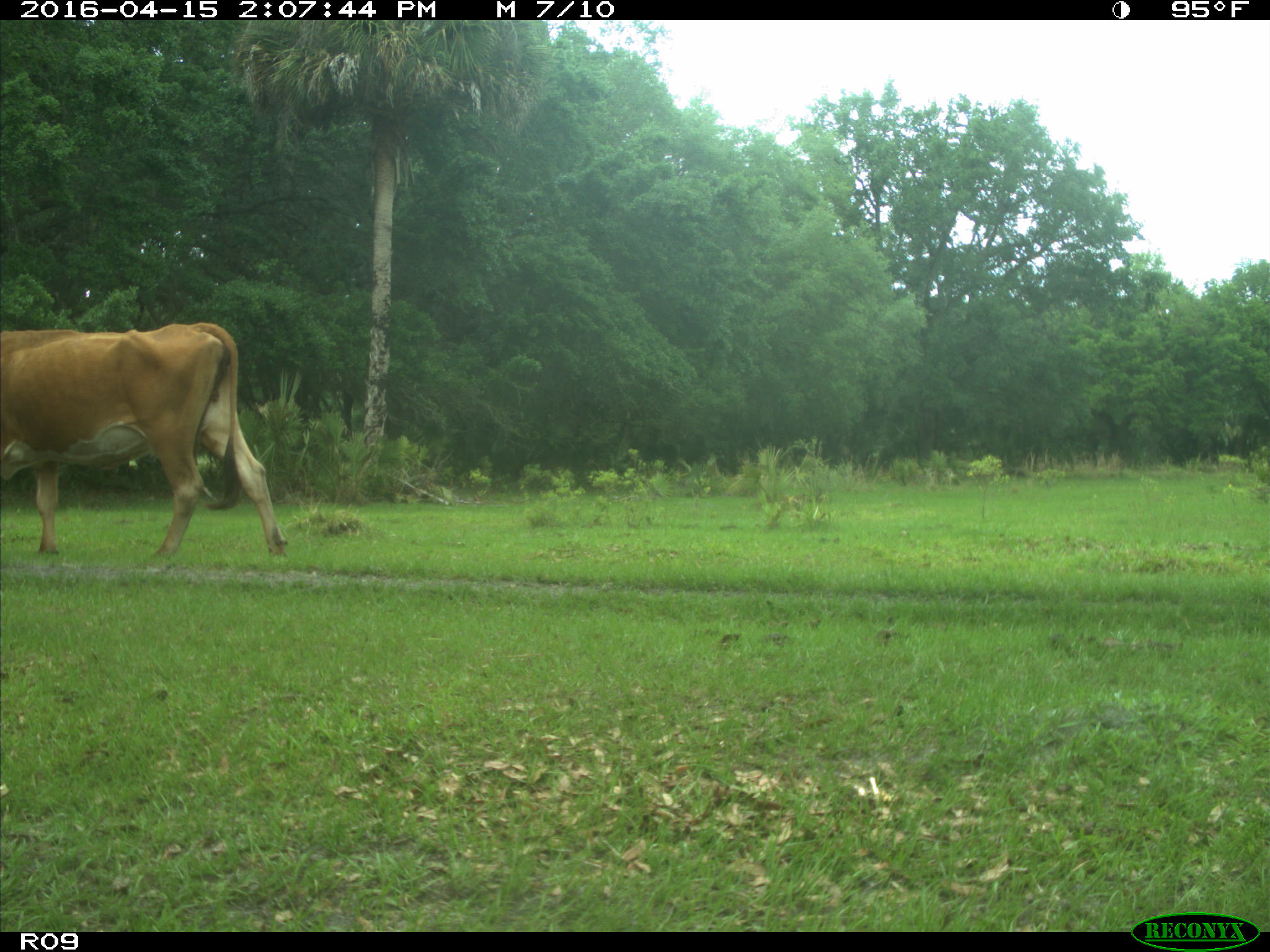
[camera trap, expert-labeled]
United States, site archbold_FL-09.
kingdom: Animalia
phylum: Chordata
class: Mammalia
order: Artiodactyla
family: Bovidae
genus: Bos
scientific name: Bos taurus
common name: domestic cow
Bos taurus (domestic cow).